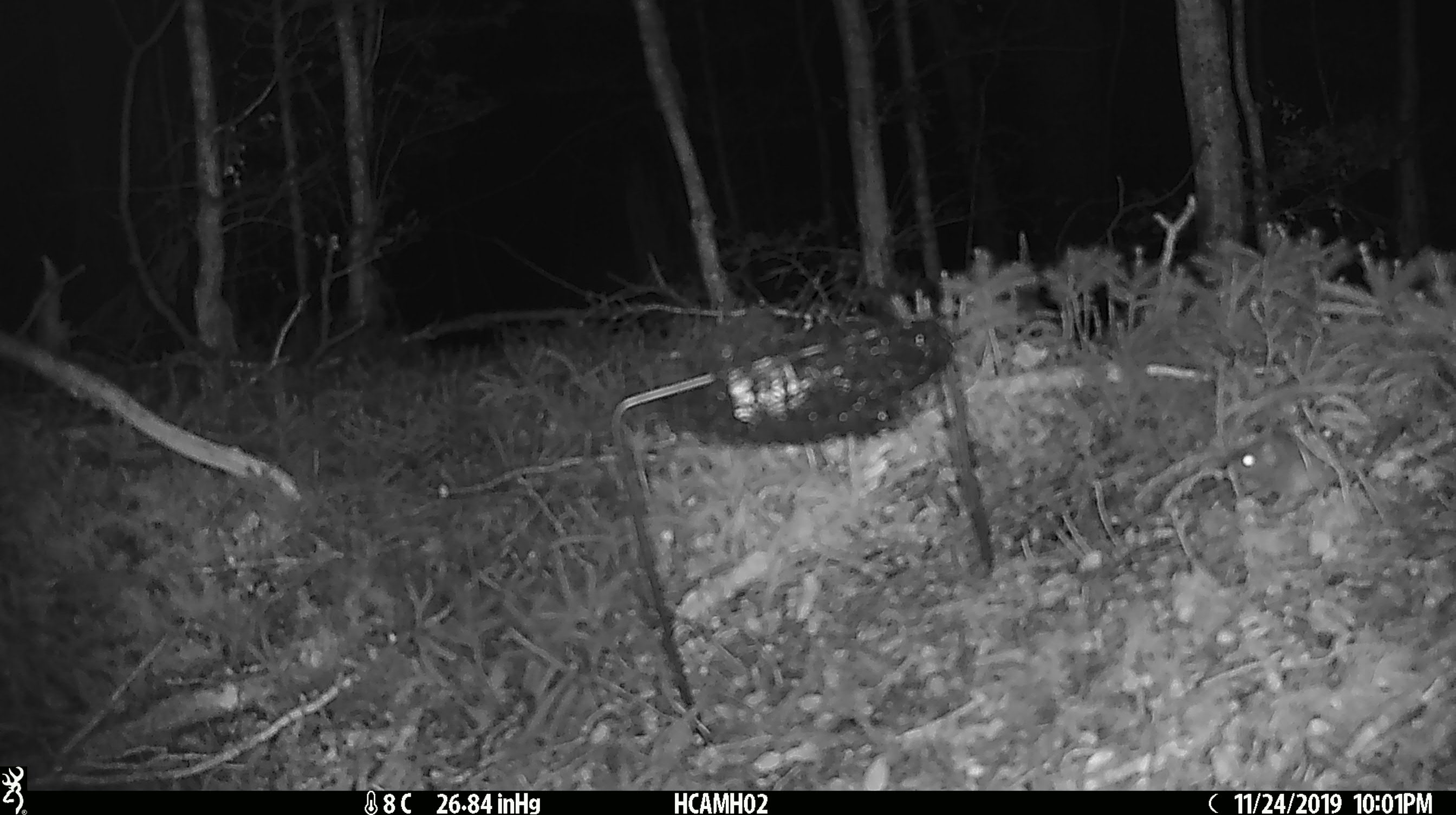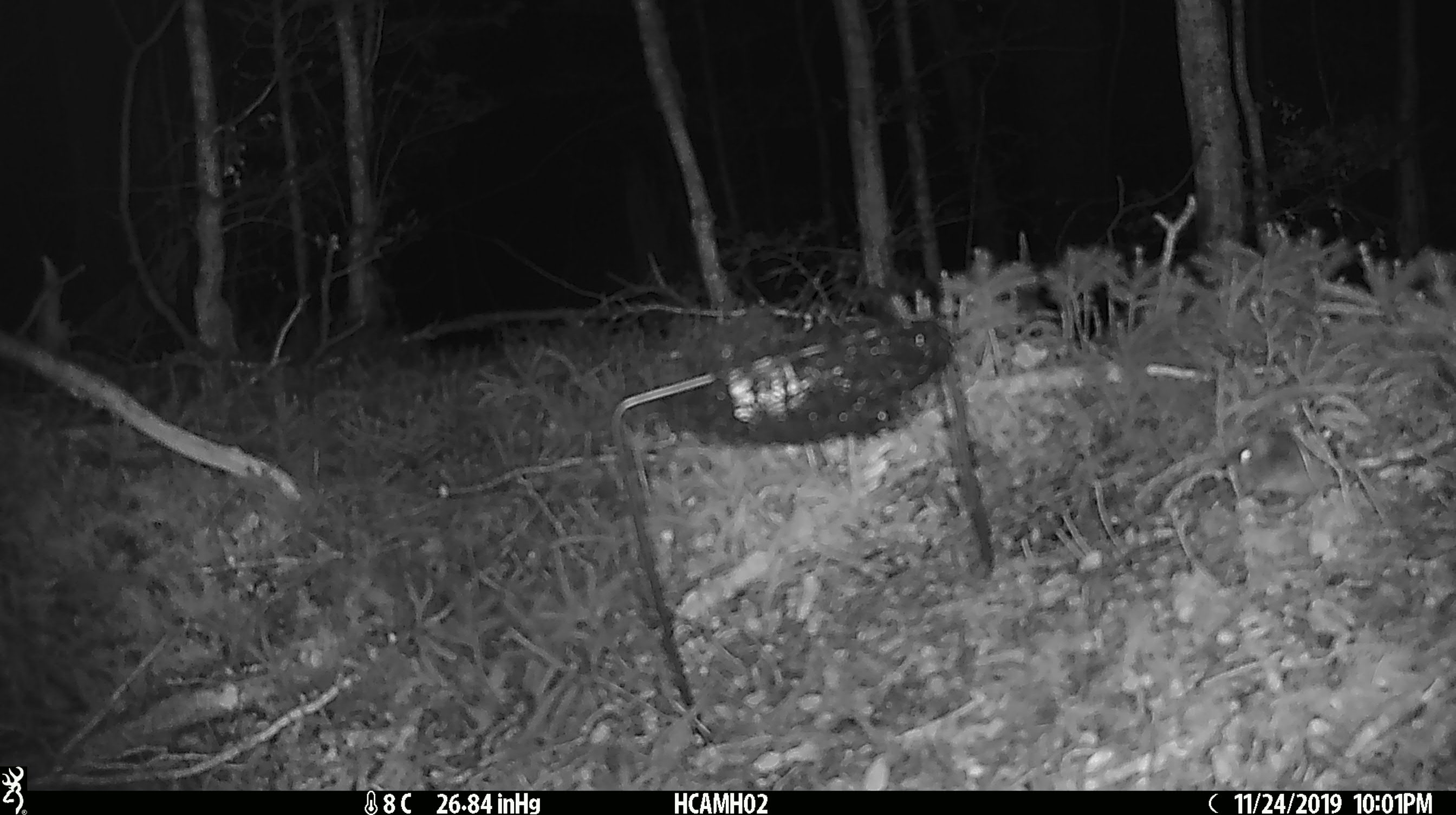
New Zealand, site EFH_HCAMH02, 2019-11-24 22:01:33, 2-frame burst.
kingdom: Animalia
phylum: Chordata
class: Mammalia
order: Rodentia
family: Muridae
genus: Mus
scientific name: Mus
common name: mouse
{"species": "mouse (Mus)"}